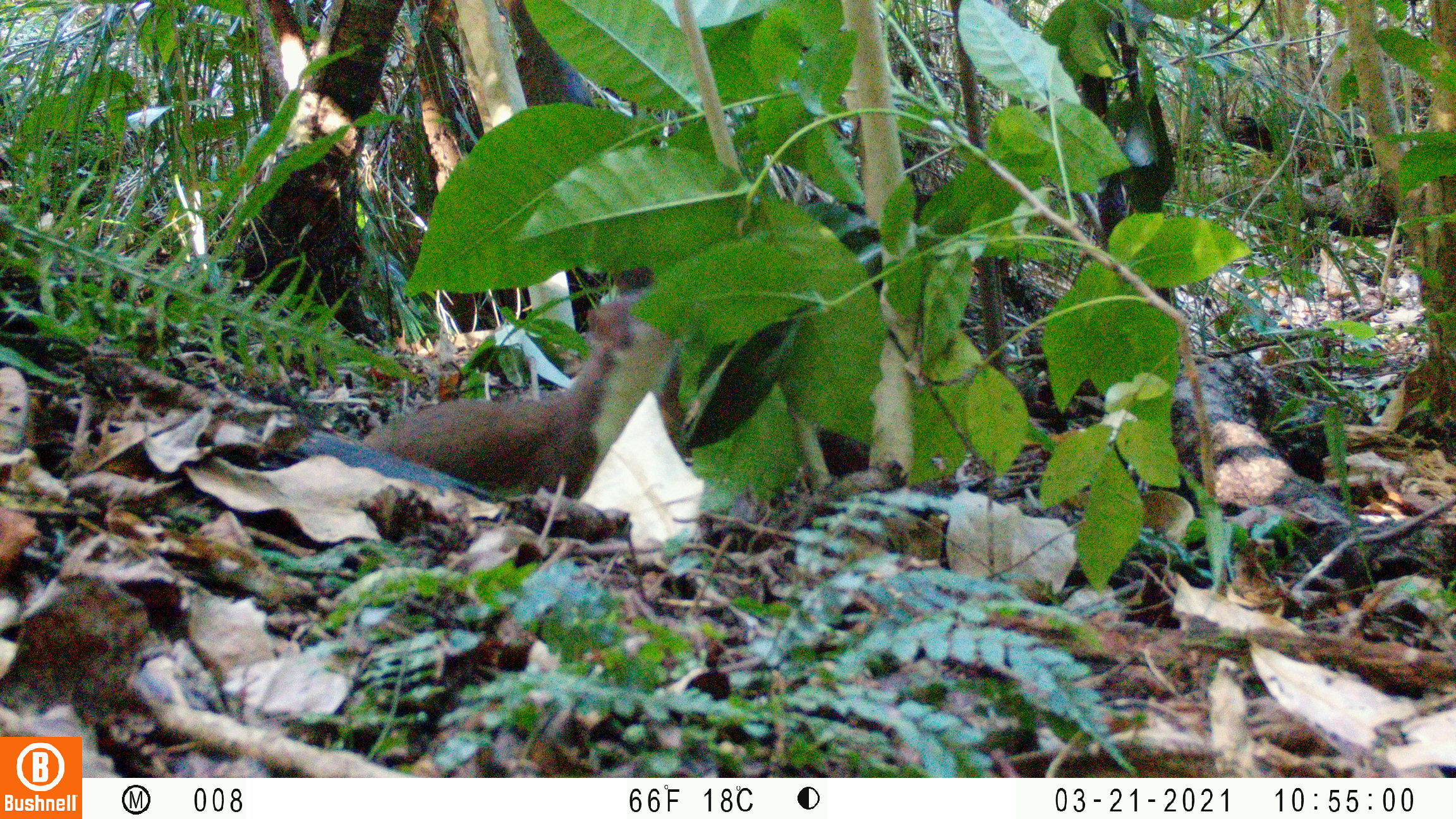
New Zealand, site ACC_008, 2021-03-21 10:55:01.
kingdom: Animalia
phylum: Chordata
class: Mammalia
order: Carnivora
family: Mustelidae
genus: Mustela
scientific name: Mustela erminea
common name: stoat